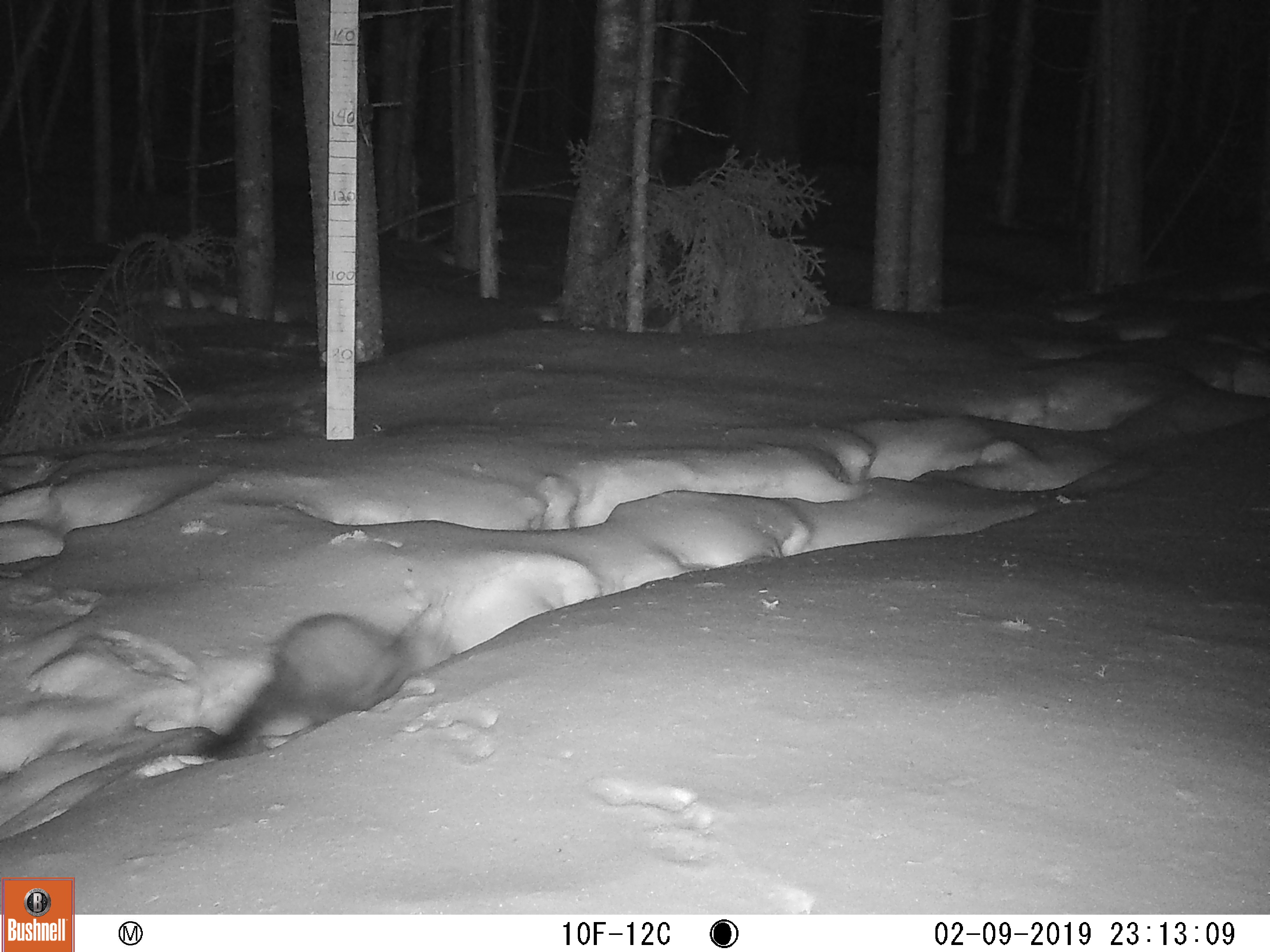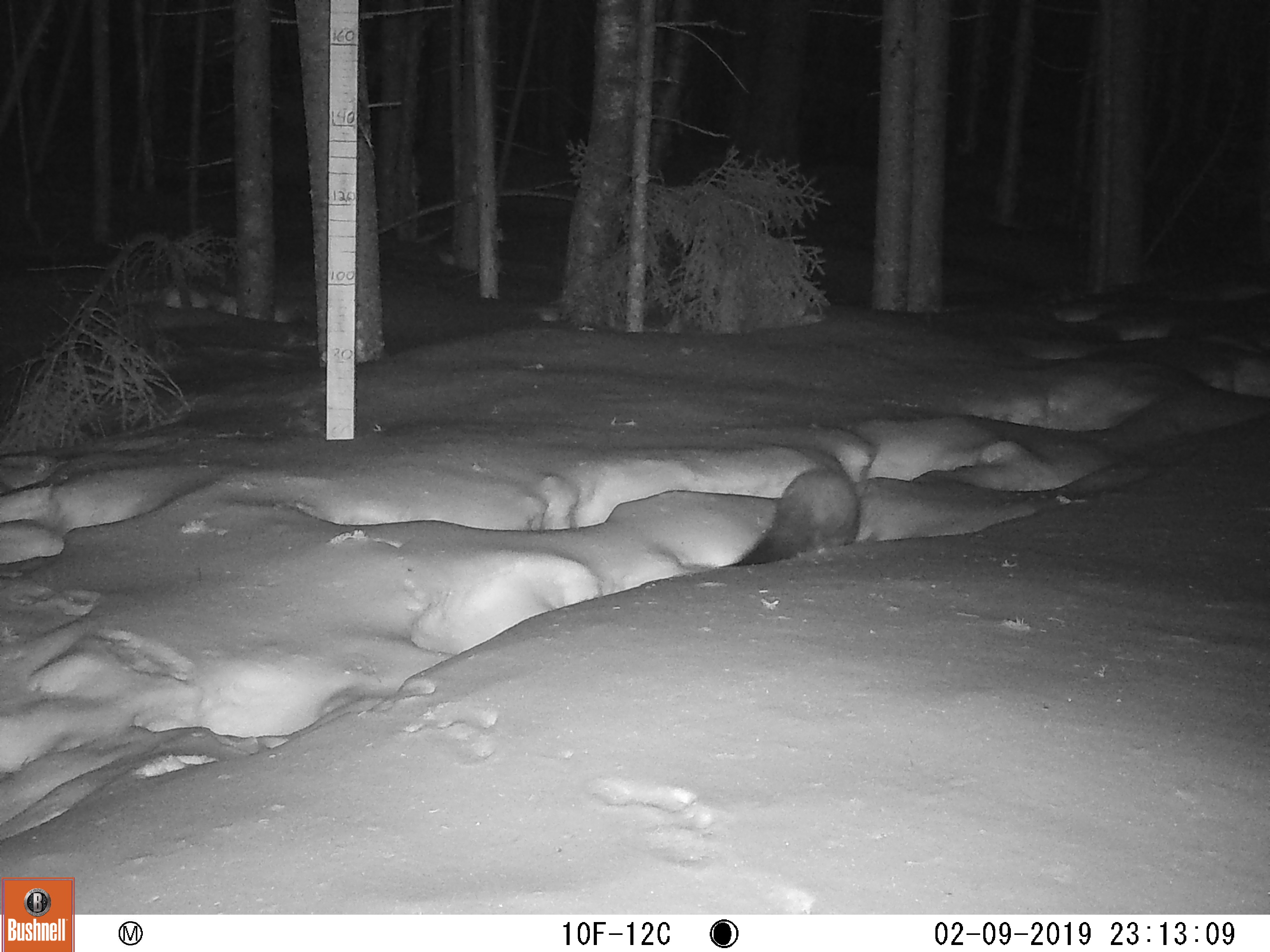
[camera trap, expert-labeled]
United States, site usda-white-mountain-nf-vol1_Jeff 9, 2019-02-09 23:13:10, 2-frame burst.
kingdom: Animalia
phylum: Chordata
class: Mammalia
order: Carnivora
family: Mustelidae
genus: Pekania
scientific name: Pekania pennanti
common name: fisher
Fisher (Pekania pennanti).